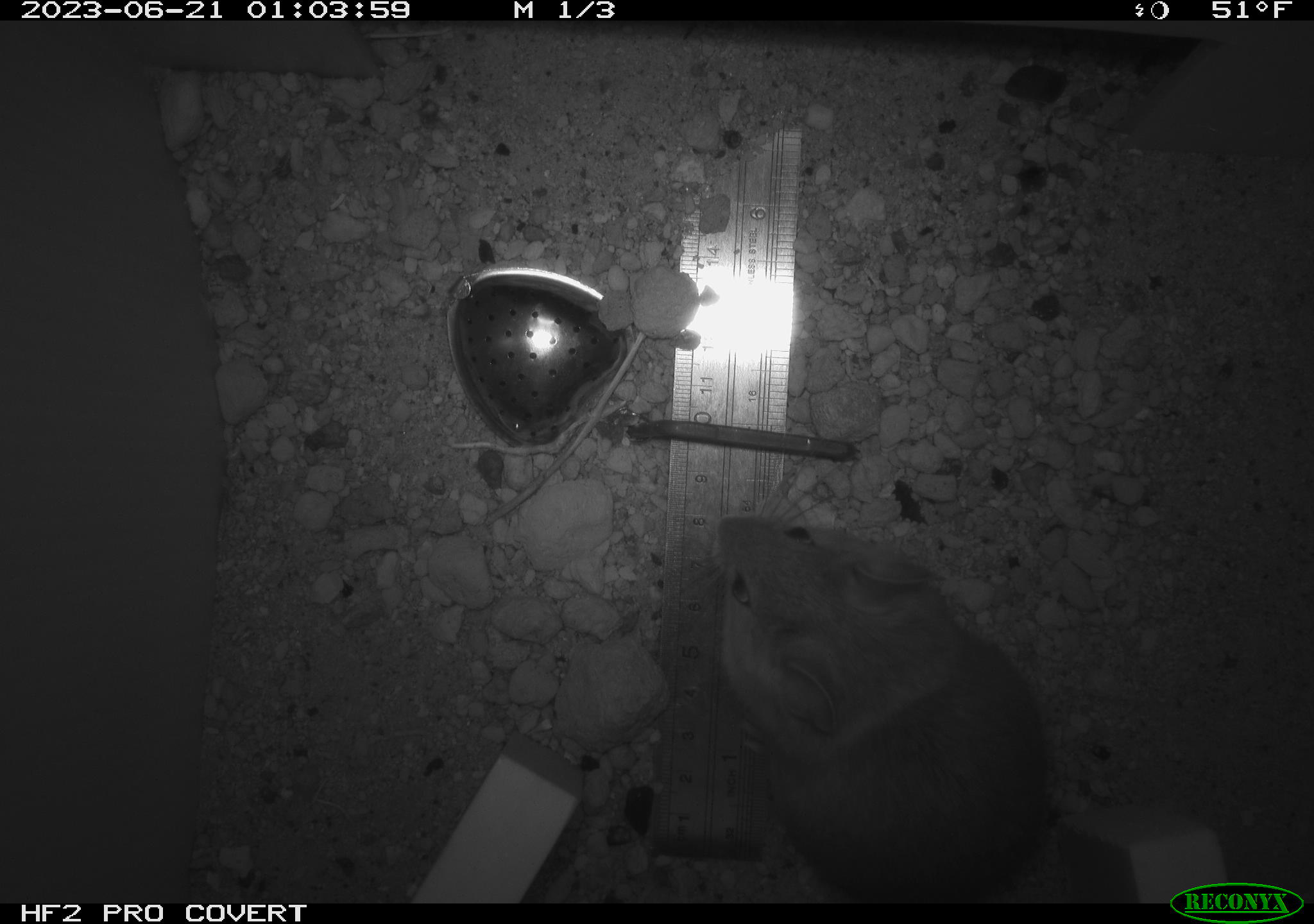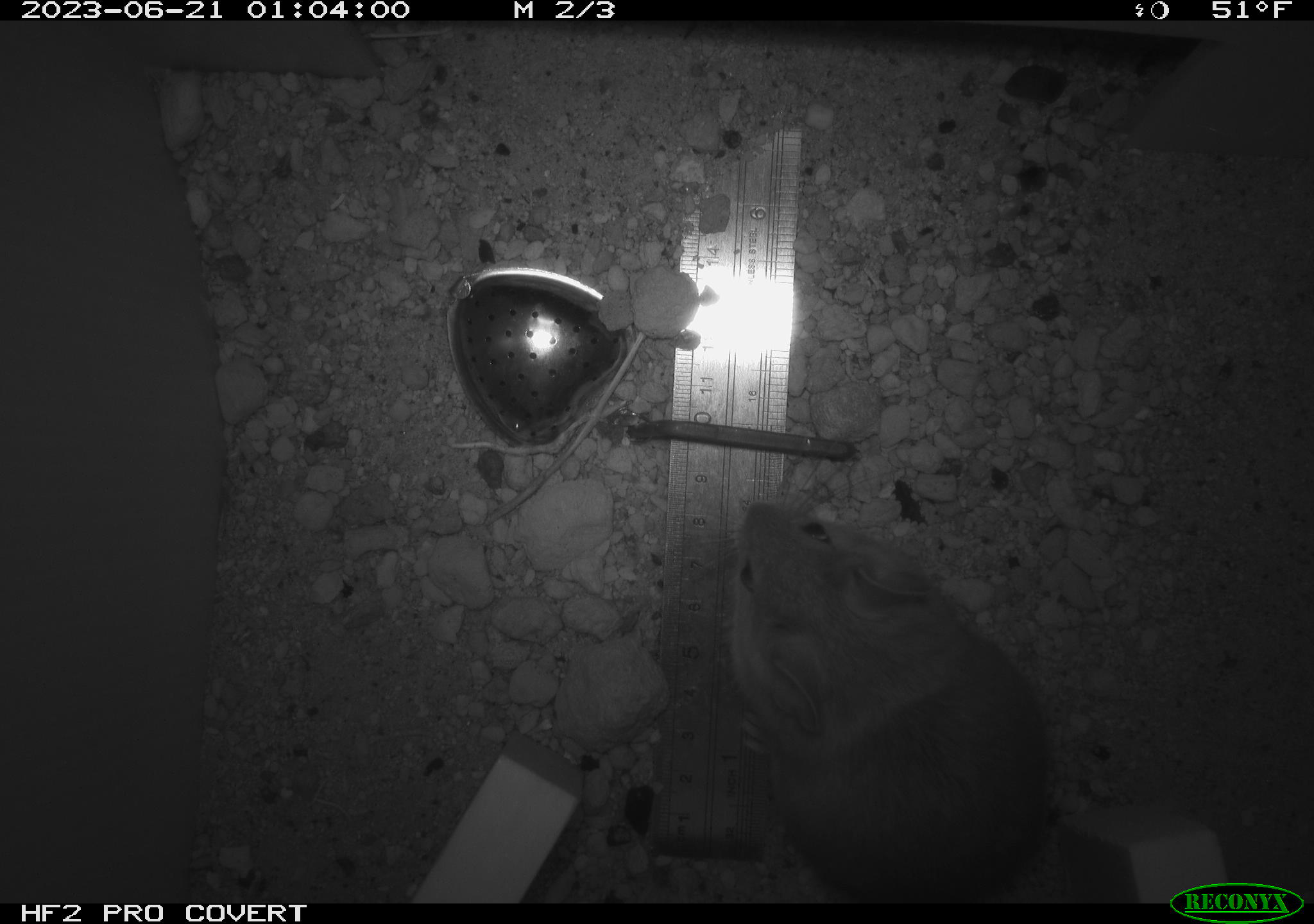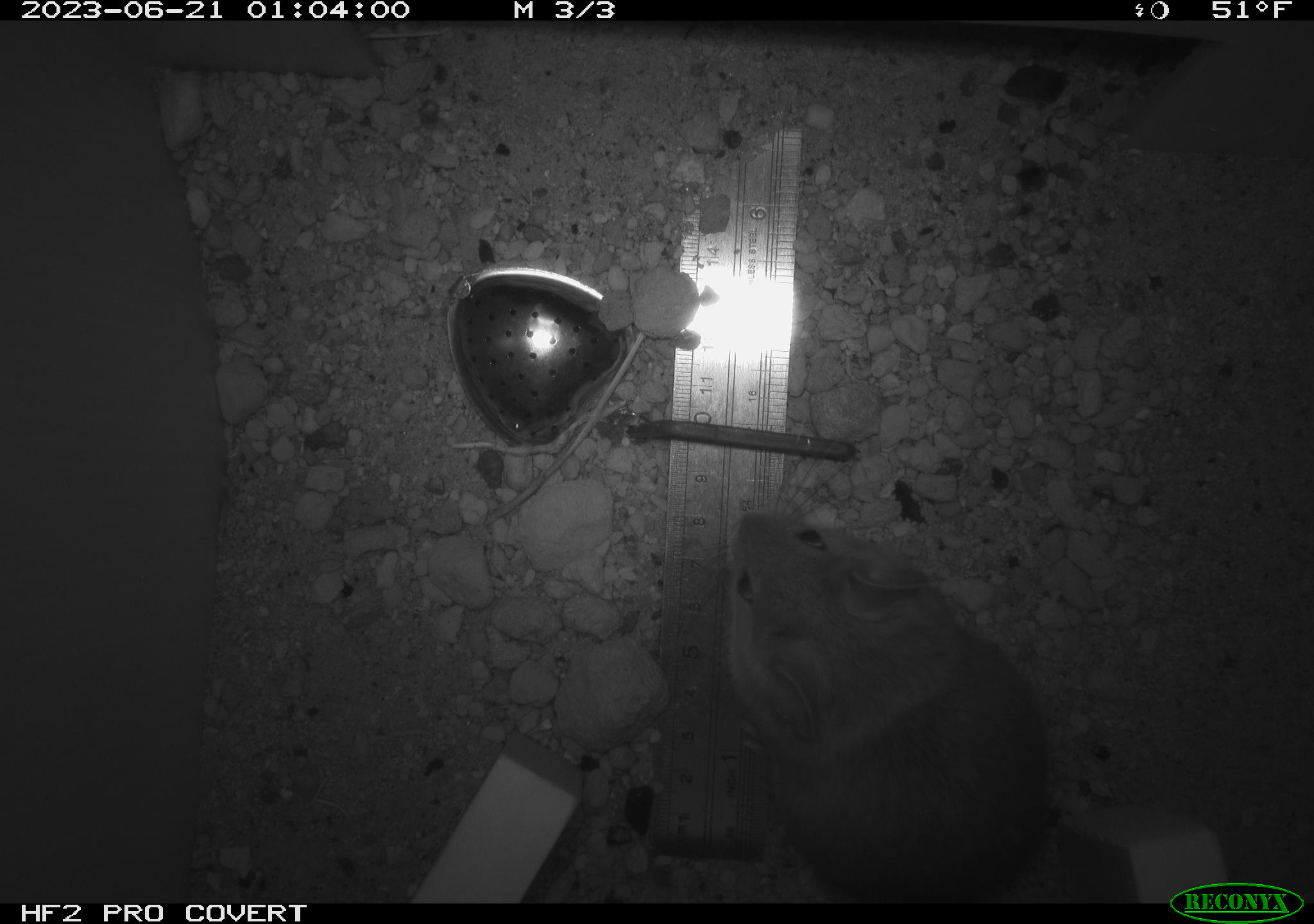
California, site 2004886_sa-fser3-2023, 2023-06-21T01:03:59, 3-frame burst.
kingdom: Animalia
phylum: Chordata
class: Mammalia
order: Rodentia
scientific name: Rodentia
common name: mouse species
Mouse species (Rodentia).